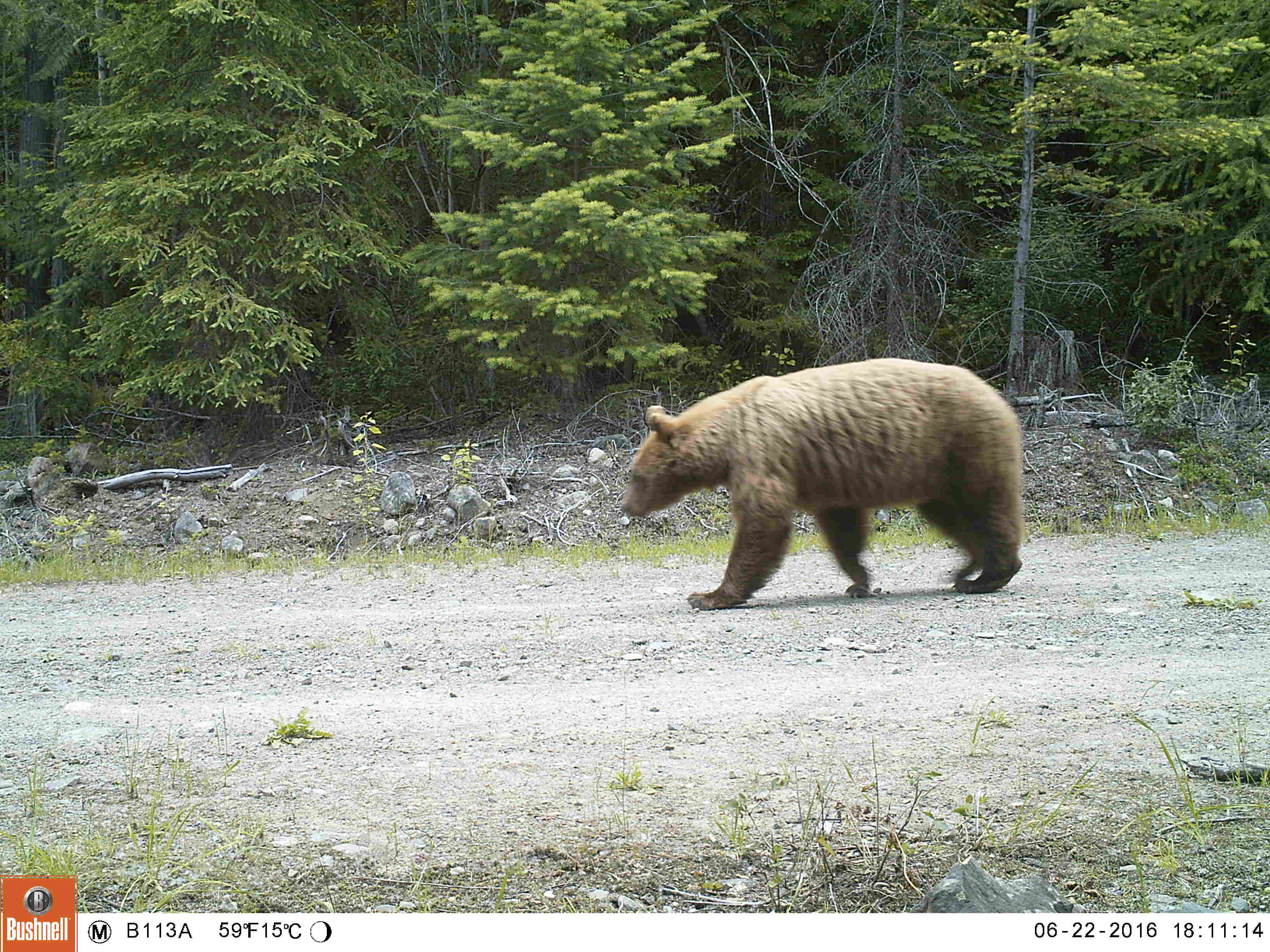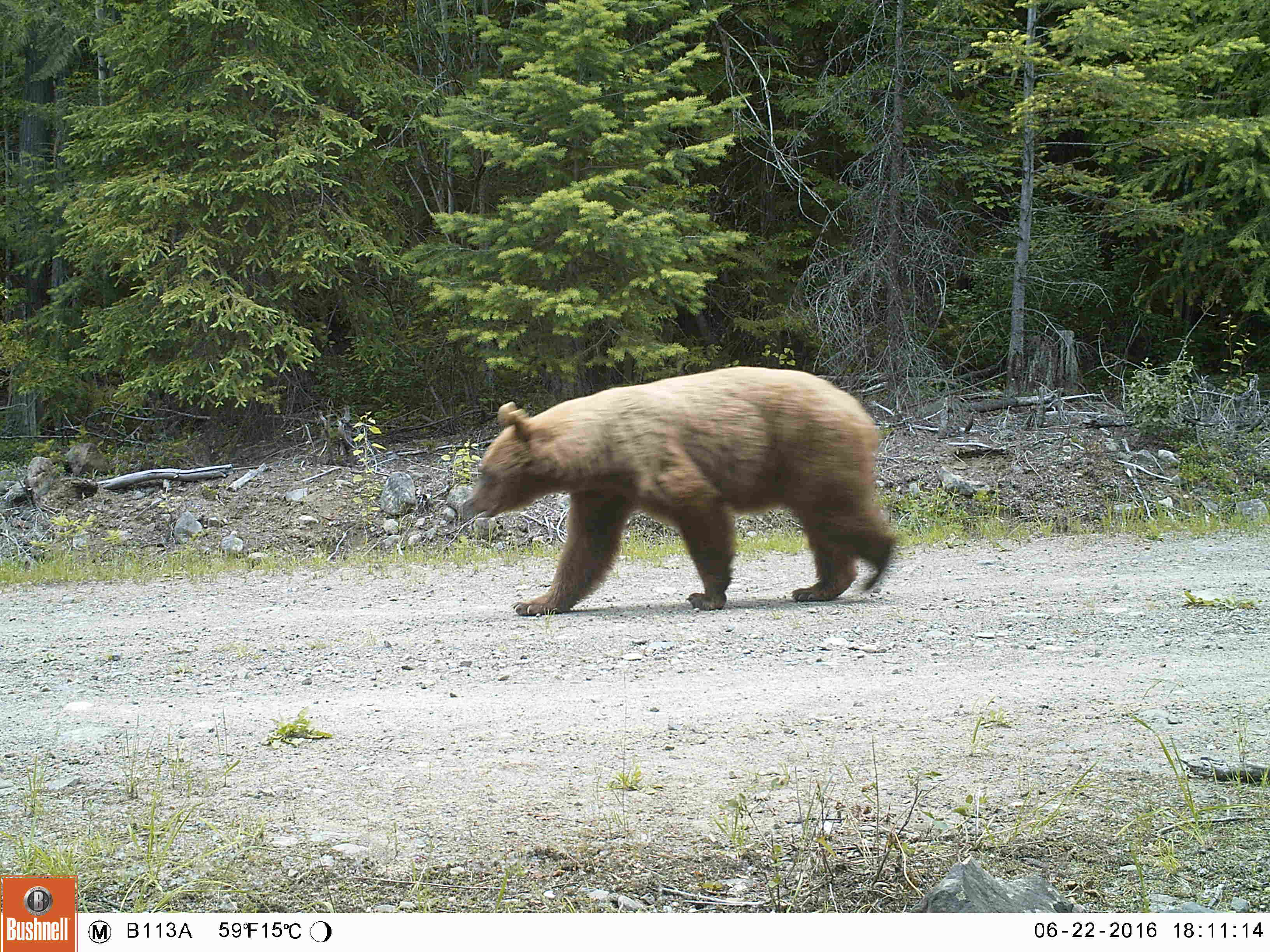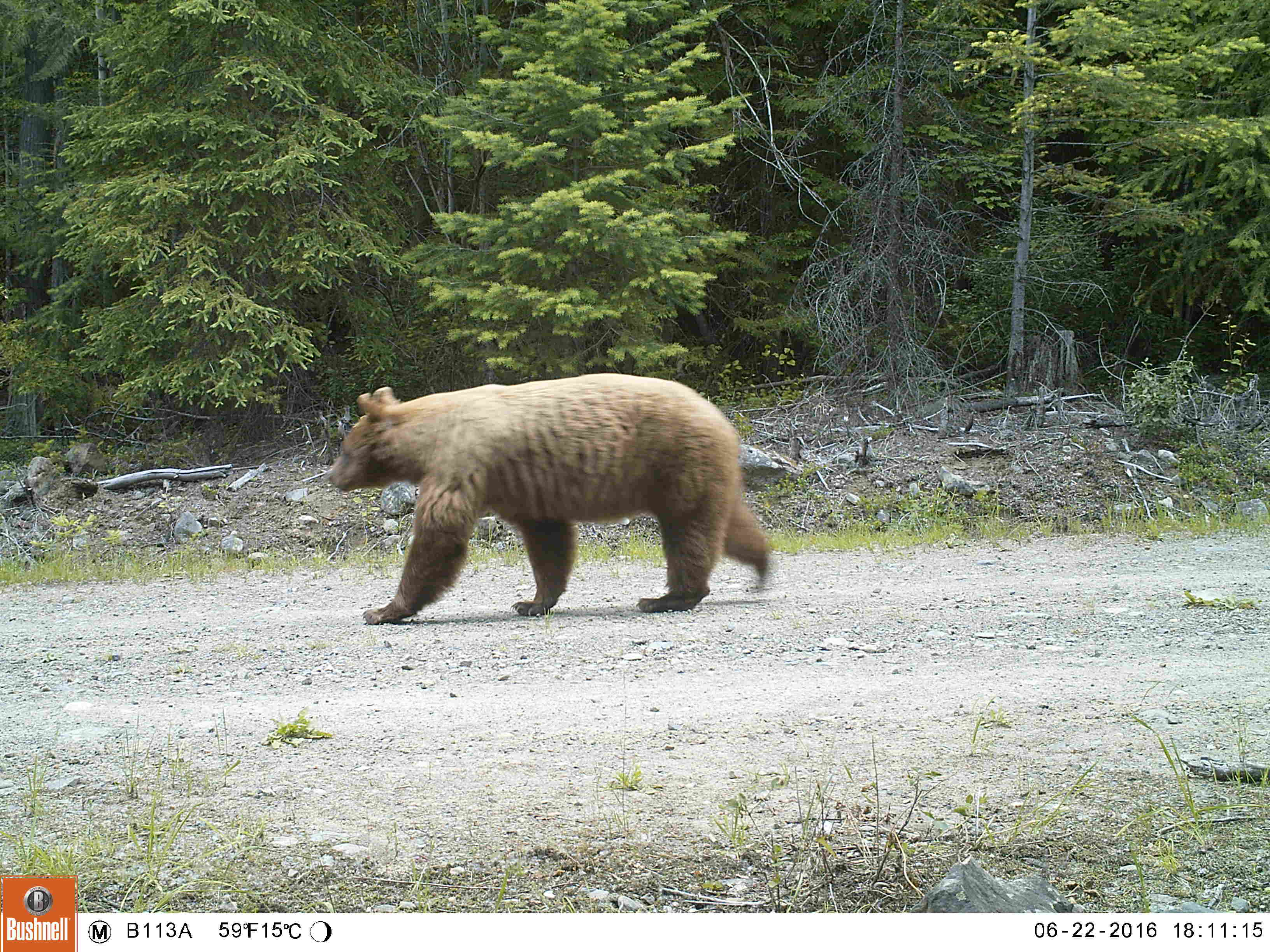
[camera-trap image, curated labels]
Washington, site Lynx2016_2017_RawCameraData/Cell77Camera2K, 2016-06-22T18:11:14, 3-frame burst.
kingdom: Animalia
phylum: Chordata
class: Mammalia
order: Carnivora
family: Ursidae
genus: Ursus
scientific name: Ursus americanus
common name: american black bear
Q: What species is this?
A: Ursus americanus (american black bear).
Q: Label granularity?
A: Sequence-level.